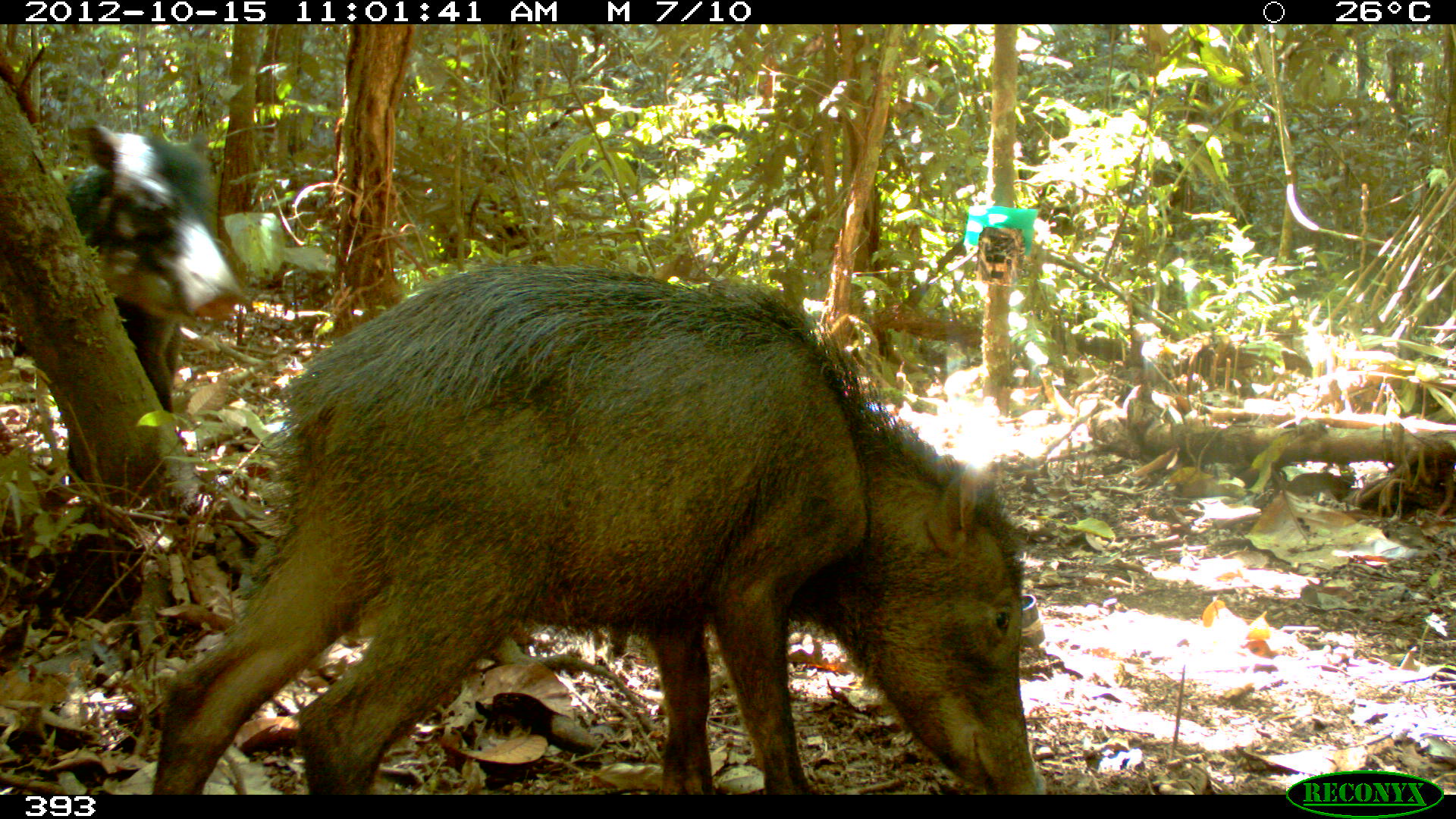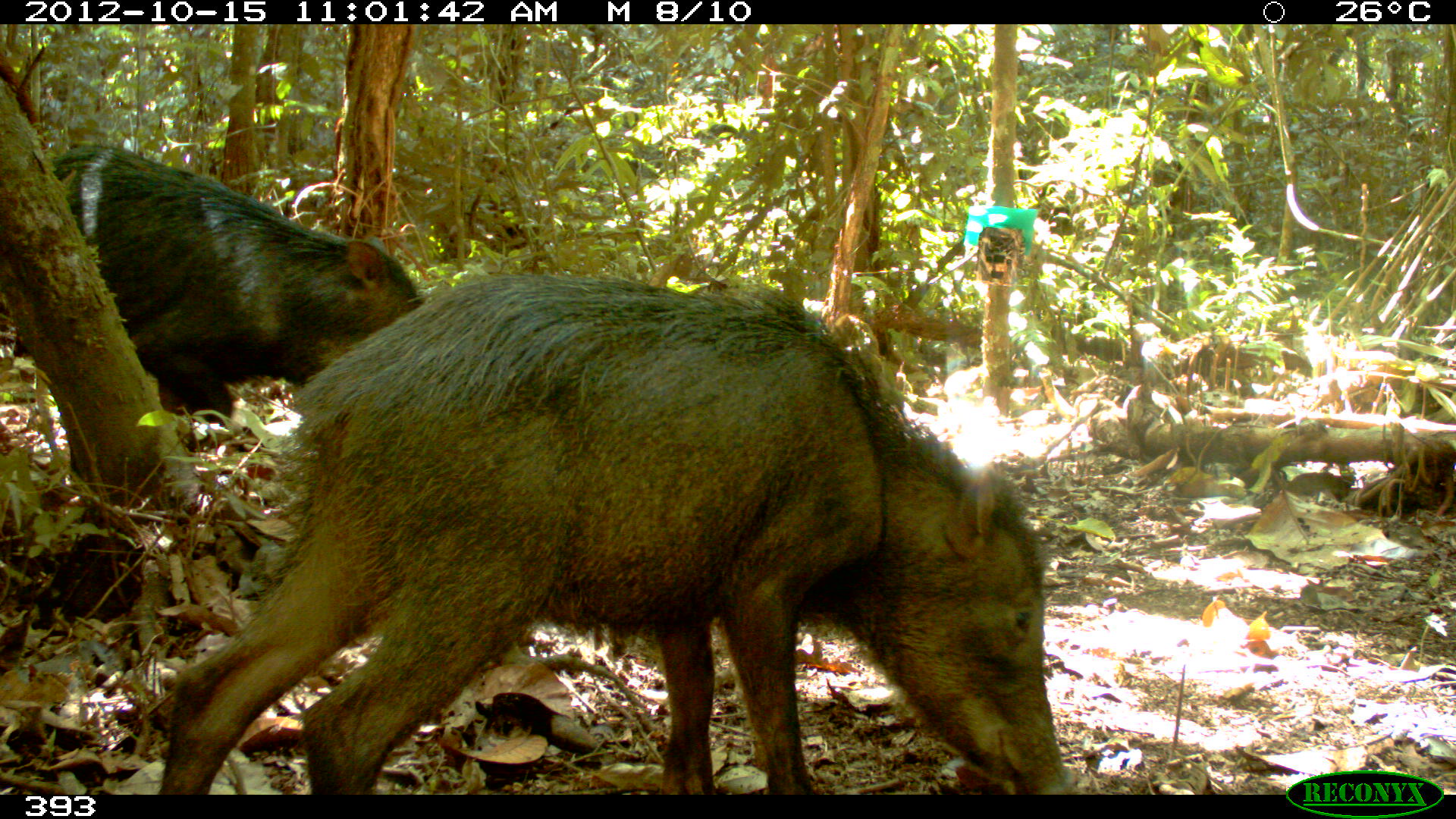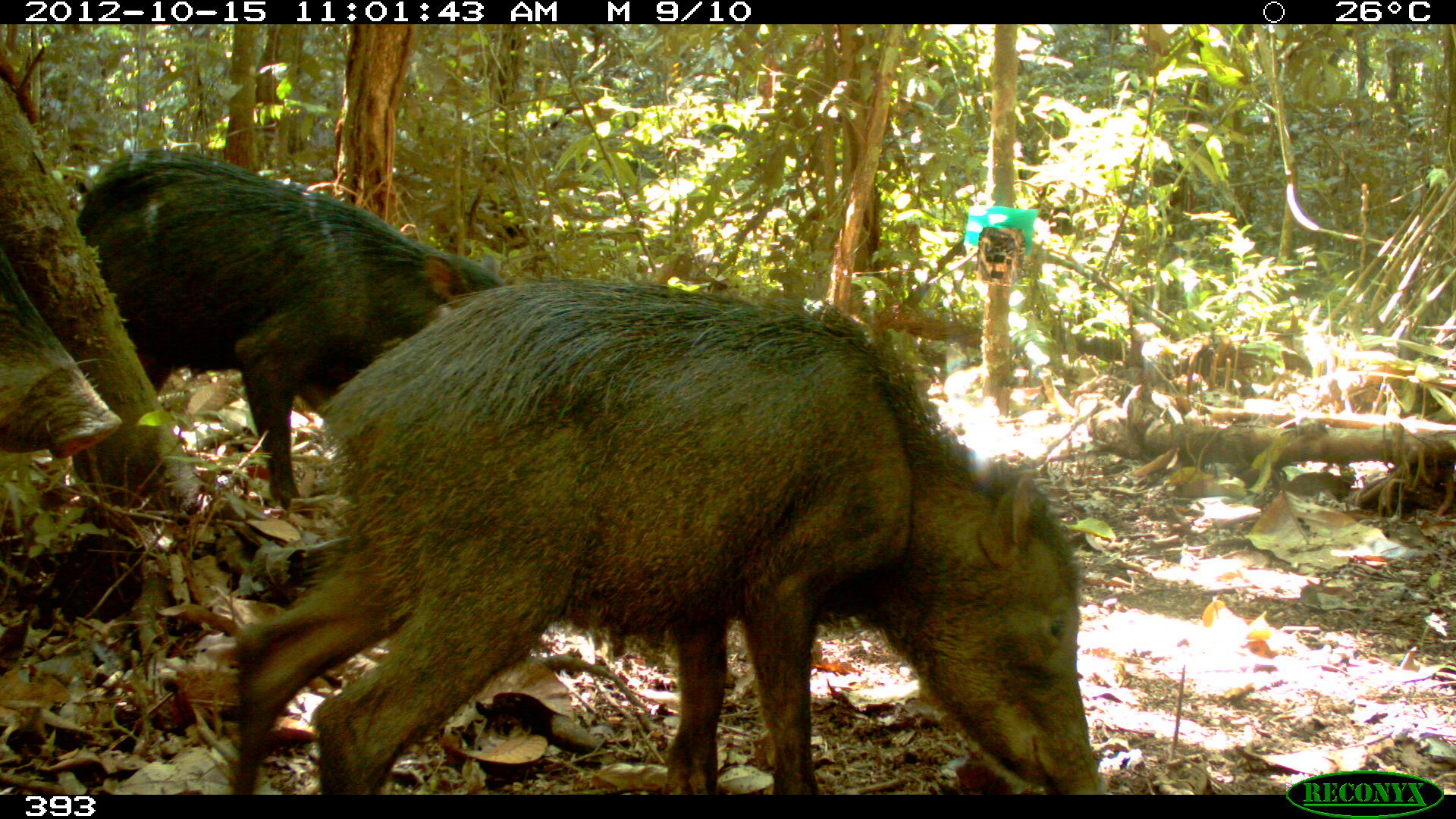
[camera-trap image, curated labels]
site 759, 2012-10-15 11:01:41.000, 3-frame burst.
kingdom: Animalia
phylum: Chordata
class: Mammalia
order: Artiodactyla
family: Tayassuidae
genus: Tayassu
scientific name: Tayassu pecari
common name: white-lipped peccary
Tayassu pecari (white-lipped peccary).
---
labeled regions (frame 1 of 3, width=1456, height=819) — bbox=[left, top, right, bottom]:
tayassu pecari: bbox=[152, 263, 1048, 794]; bbox=[65, 121, 245, 477]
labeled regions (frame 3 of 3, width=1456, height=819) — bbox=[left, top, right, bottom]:
tayassu pecari: bbox=[228, 275, 1109, 795]; bbox=[75, 147, 502, 509]; bbox=[0, 247, 123, 457]